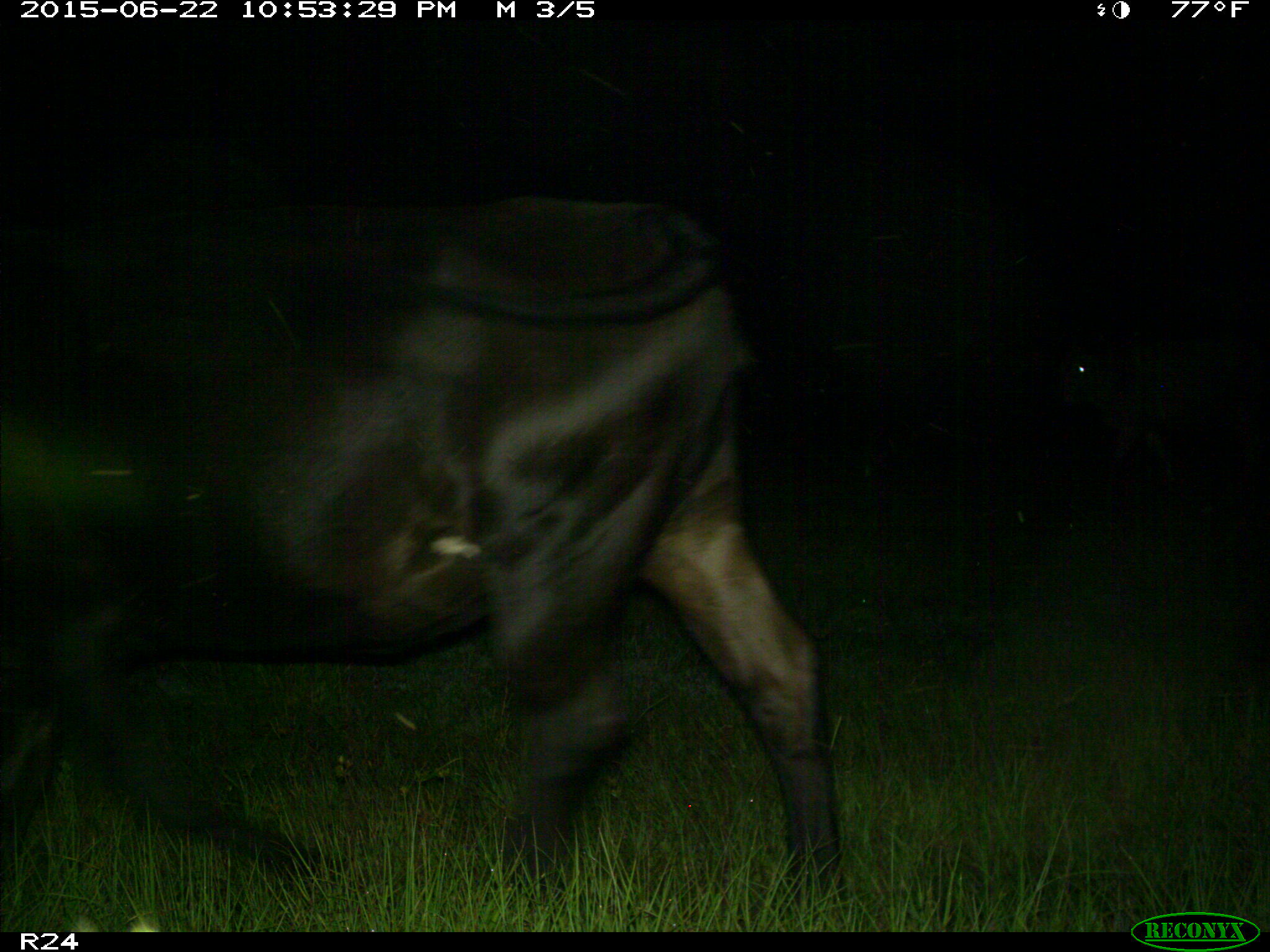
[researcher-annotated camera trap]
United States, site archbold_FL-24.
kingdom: Animalia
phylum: Chordata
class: Mammalia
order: Artiodactyla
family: Bovidae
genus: Bos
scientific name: Bos taurus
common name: domestic cow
Bos taurus (domestic cow).